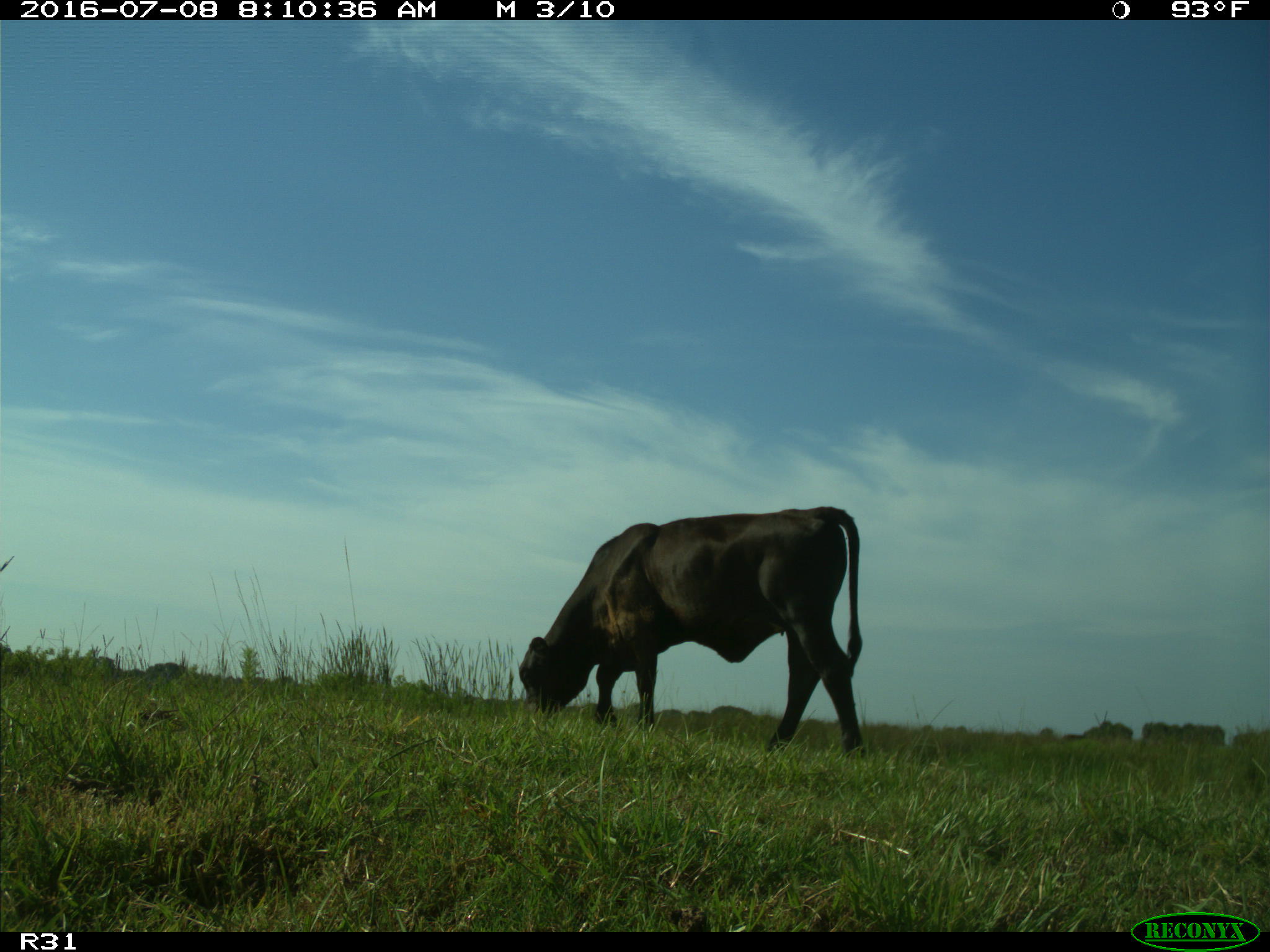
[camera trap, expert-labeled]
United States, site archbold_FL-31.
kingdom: Animalia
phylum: Chordata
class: Mammalia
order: Artiodactyla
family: Bovidae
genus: Bos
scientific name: Bos taurus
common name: domestic cow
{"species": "Bos taurus (domestic cow)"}